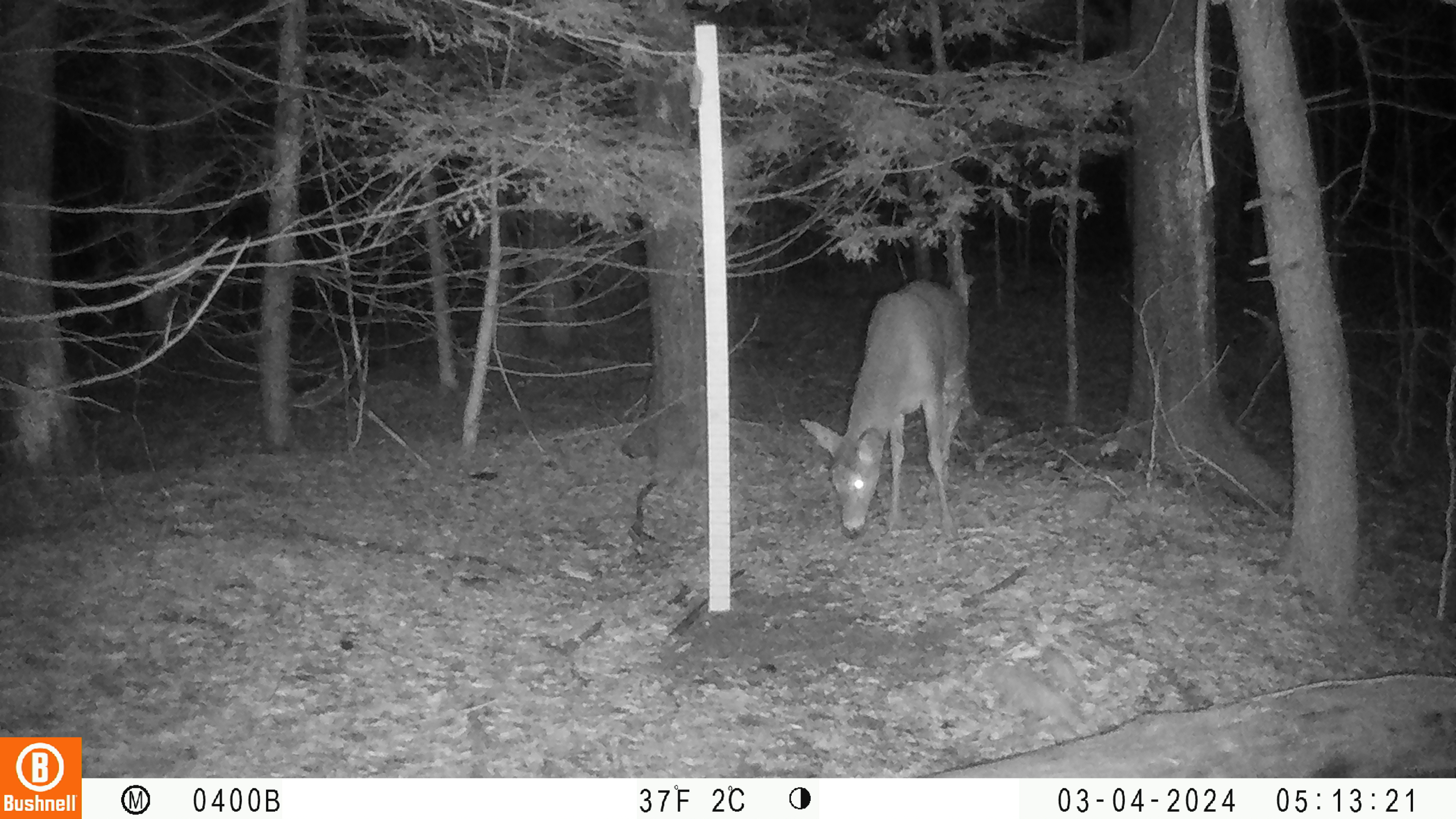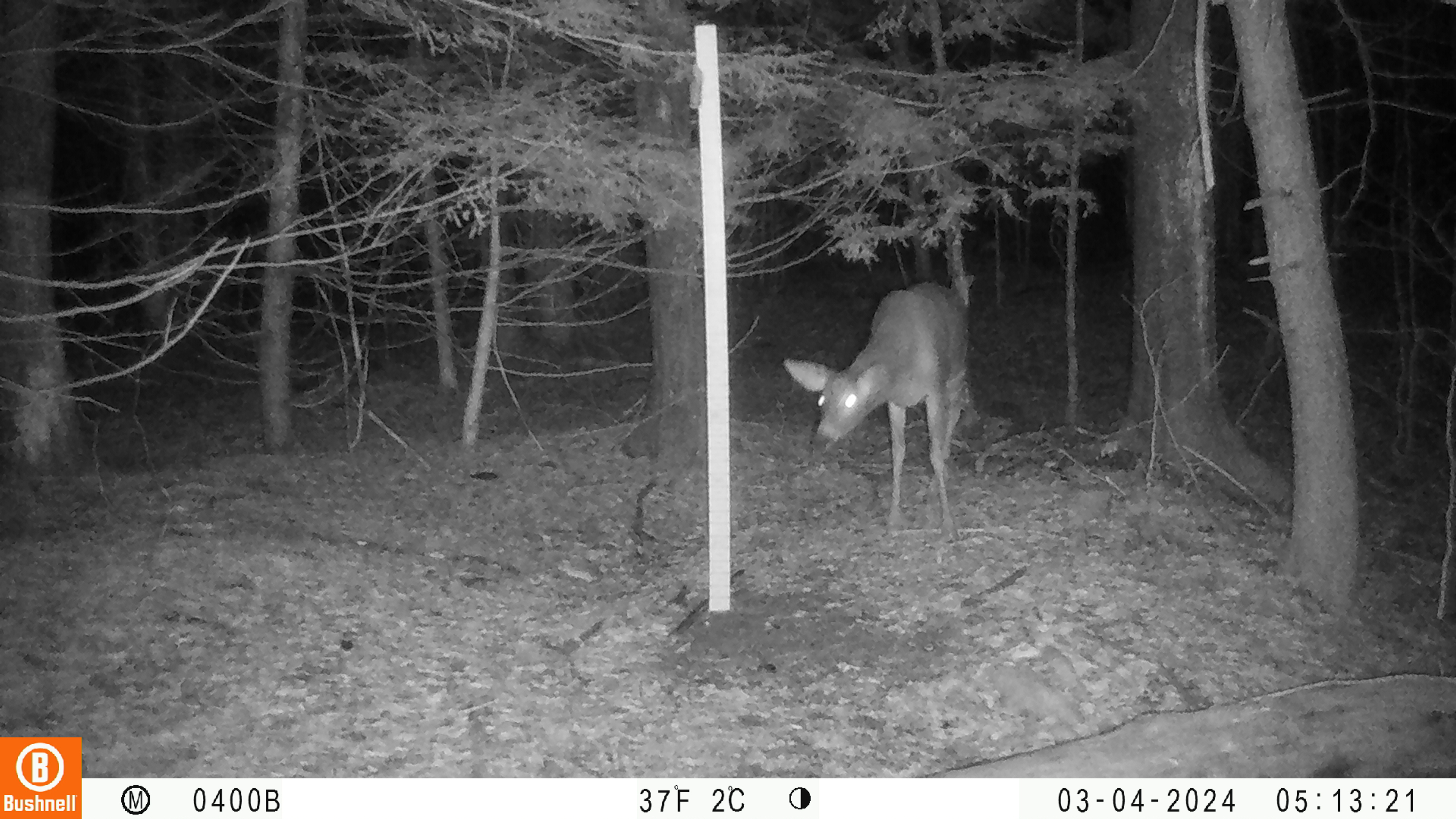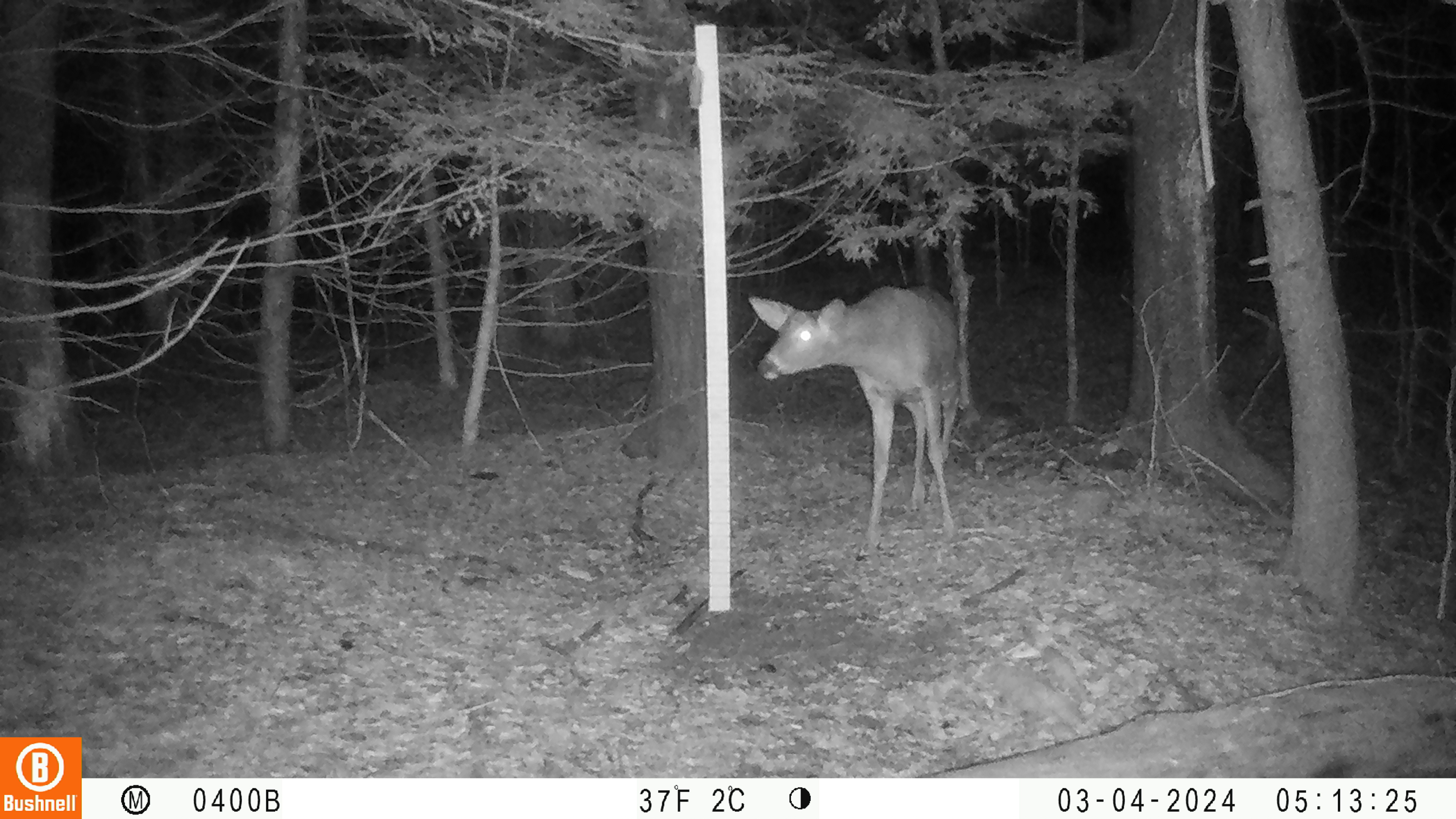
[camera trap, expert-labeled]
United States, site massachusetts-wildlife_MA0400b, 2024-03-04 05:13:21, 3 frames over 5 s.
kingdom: Animalia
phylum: Chordata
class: Mammalia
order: Artiodactyla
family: Cervidae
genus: Odocoileus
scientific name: Odocoileus virginianus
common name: white-tailed deer